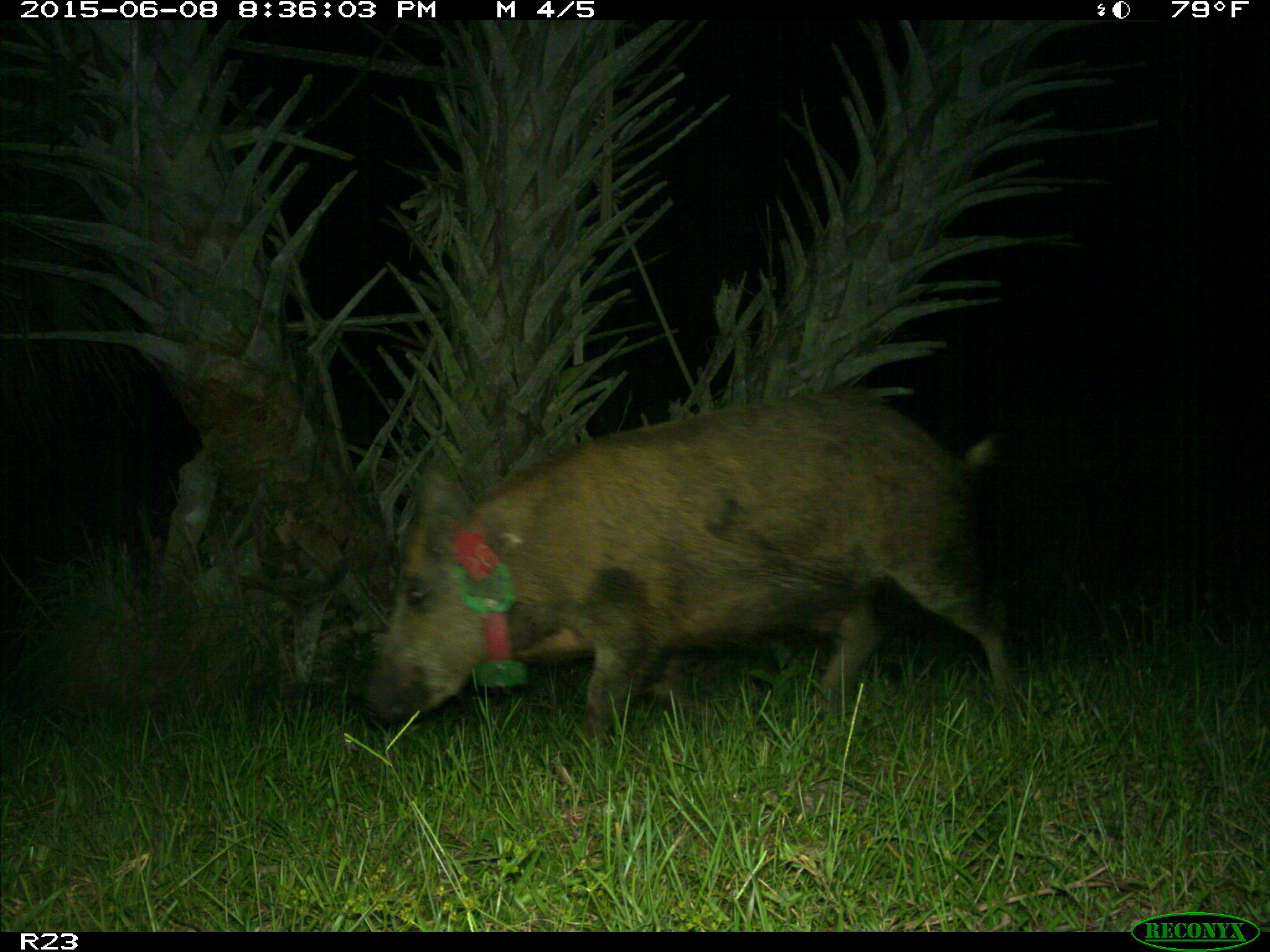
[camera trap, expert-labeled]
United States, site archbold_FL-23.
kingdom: Animalia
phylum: Chordata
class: Mammalia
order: Artiodactyla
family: Bovidae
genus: Bos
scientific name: Bos taurus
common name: domestic cow